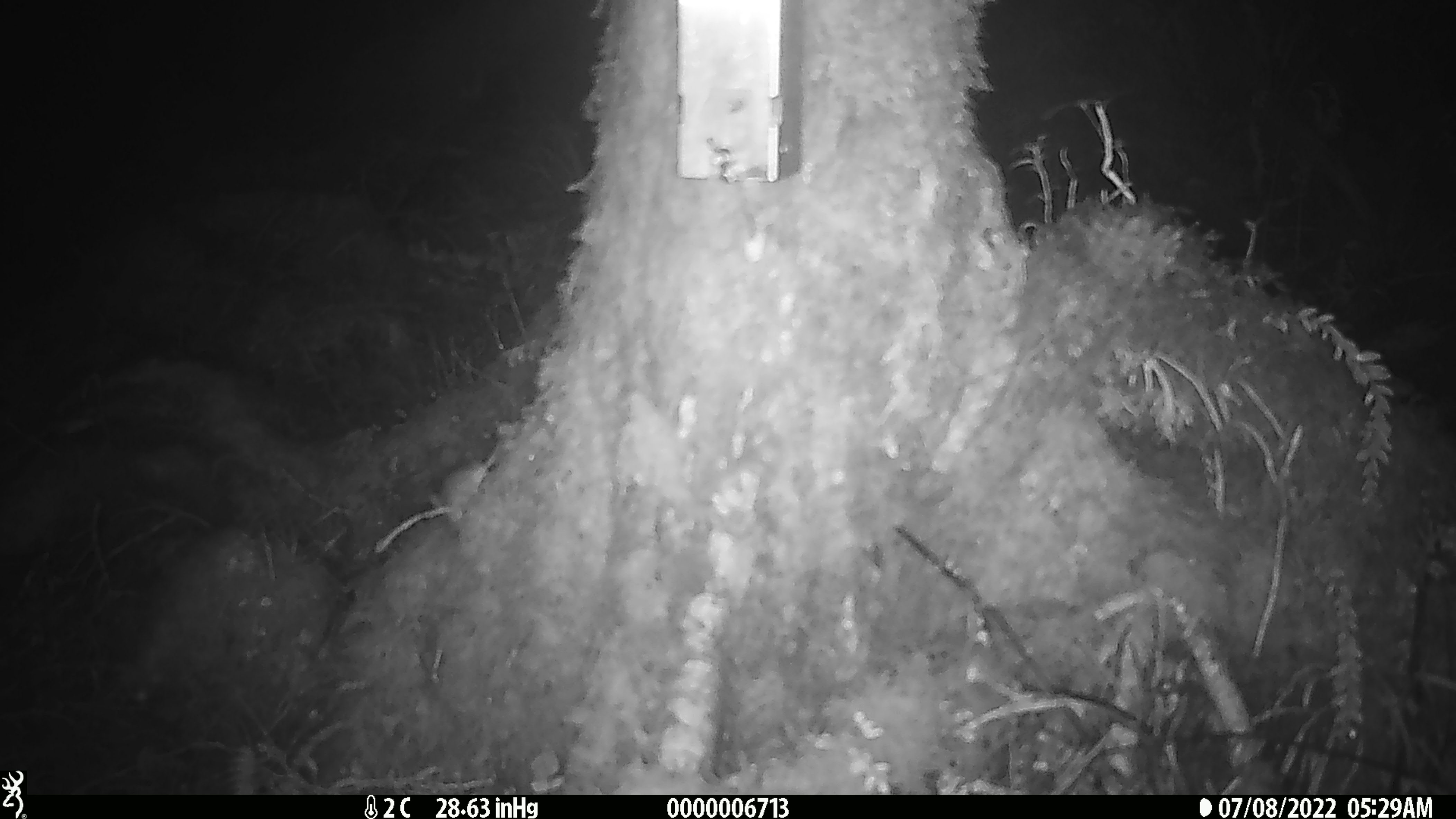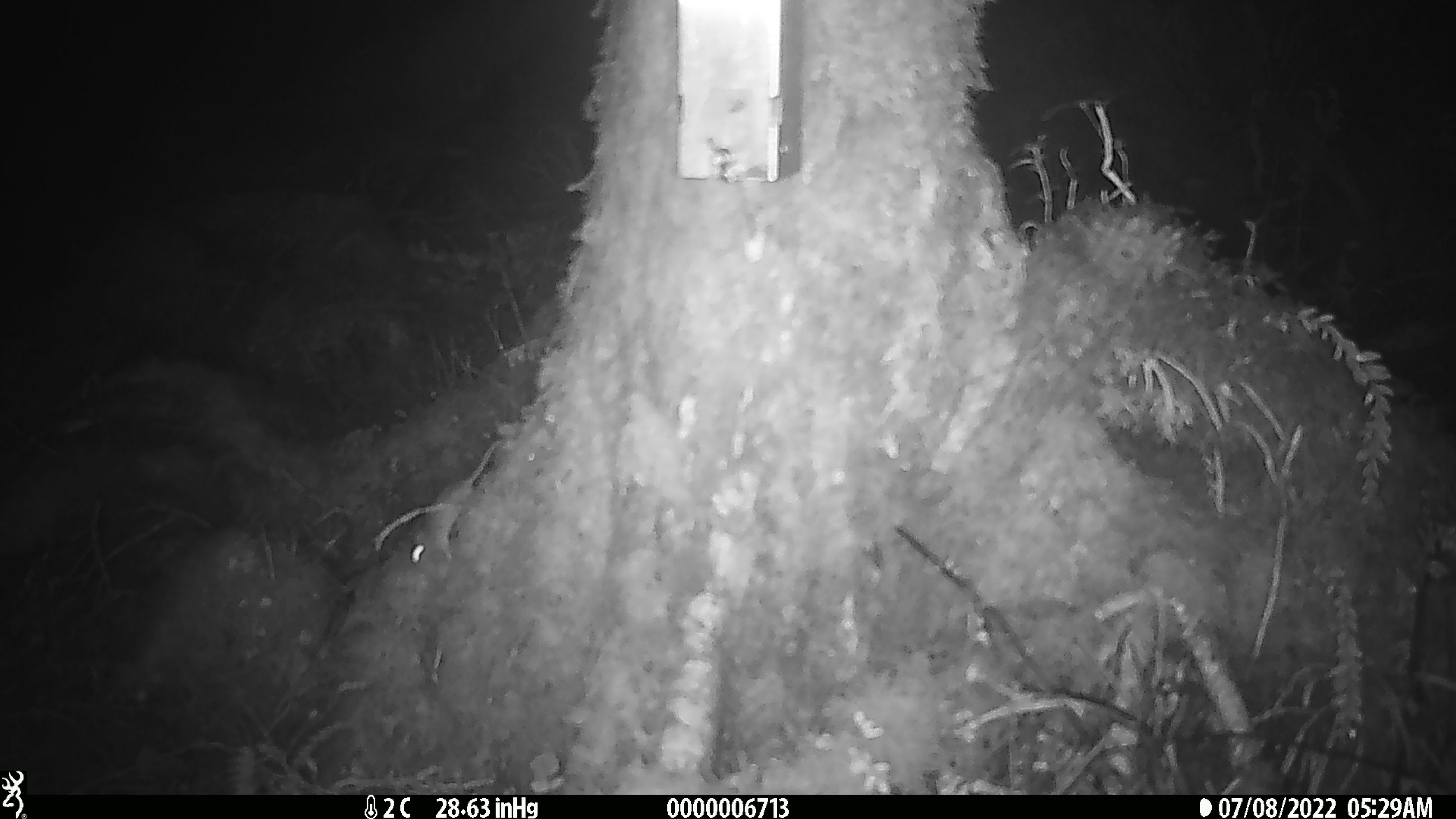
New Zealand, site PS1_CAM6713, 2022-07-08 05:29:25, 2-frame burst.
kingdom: Animalia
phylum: Chordata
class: Mammalia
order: Rodentia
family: Muridae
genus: Mus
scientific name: Mus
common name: mouse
Mouse (Mus).